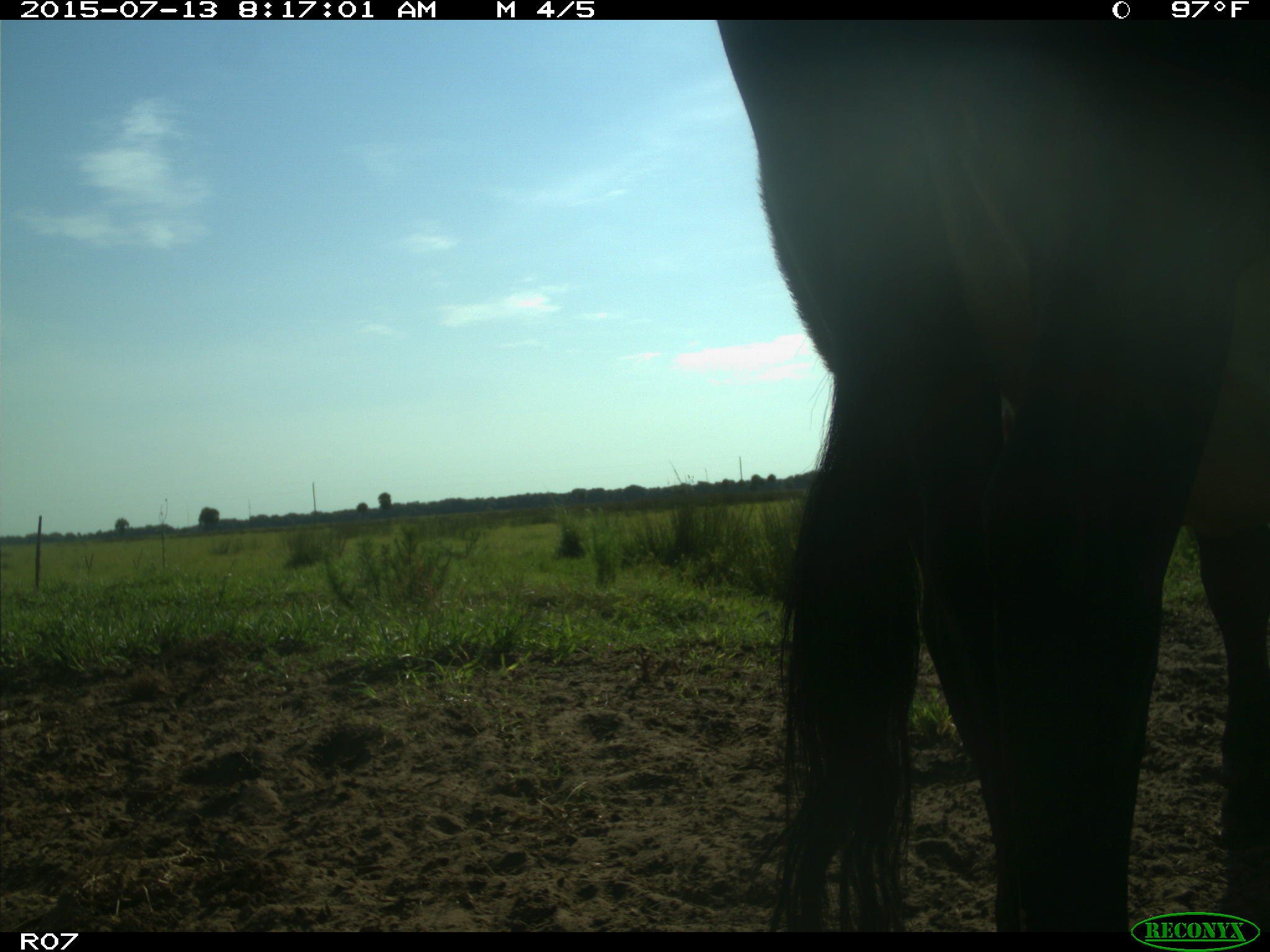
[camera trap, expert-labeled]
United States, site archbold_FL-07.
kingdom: Animalia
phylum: Chordata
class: Mammalia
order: Artiodactyla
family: Bovidae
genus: Bos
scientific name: Bos taurus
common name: domestic cow